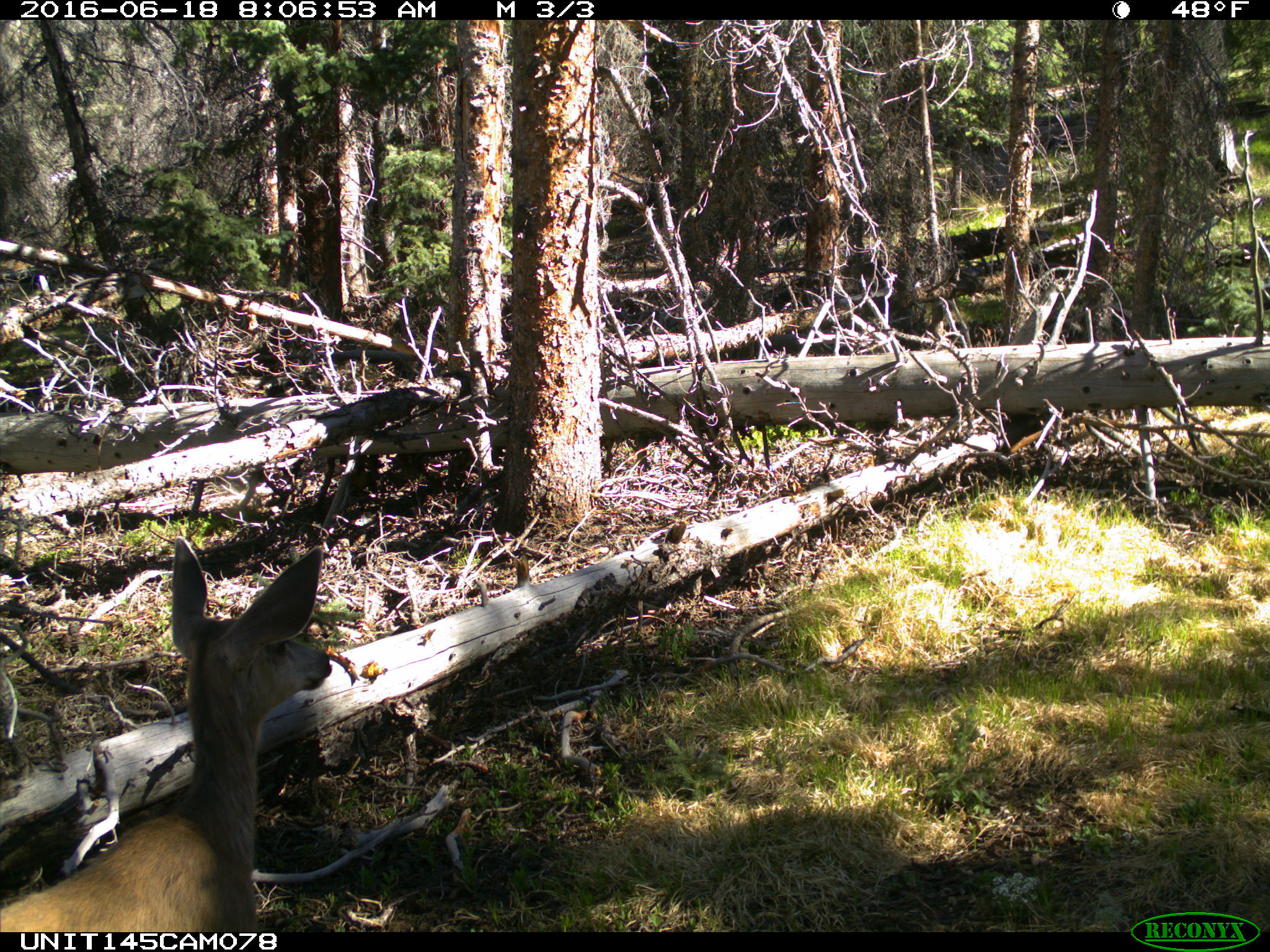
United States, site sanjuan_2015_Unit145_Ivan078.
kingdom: Animalia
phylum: Chordata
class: Mammalia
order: Artiodactyla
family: Cervidae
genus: Odocoileus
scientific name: Odocoileus hemionus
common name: mule deer